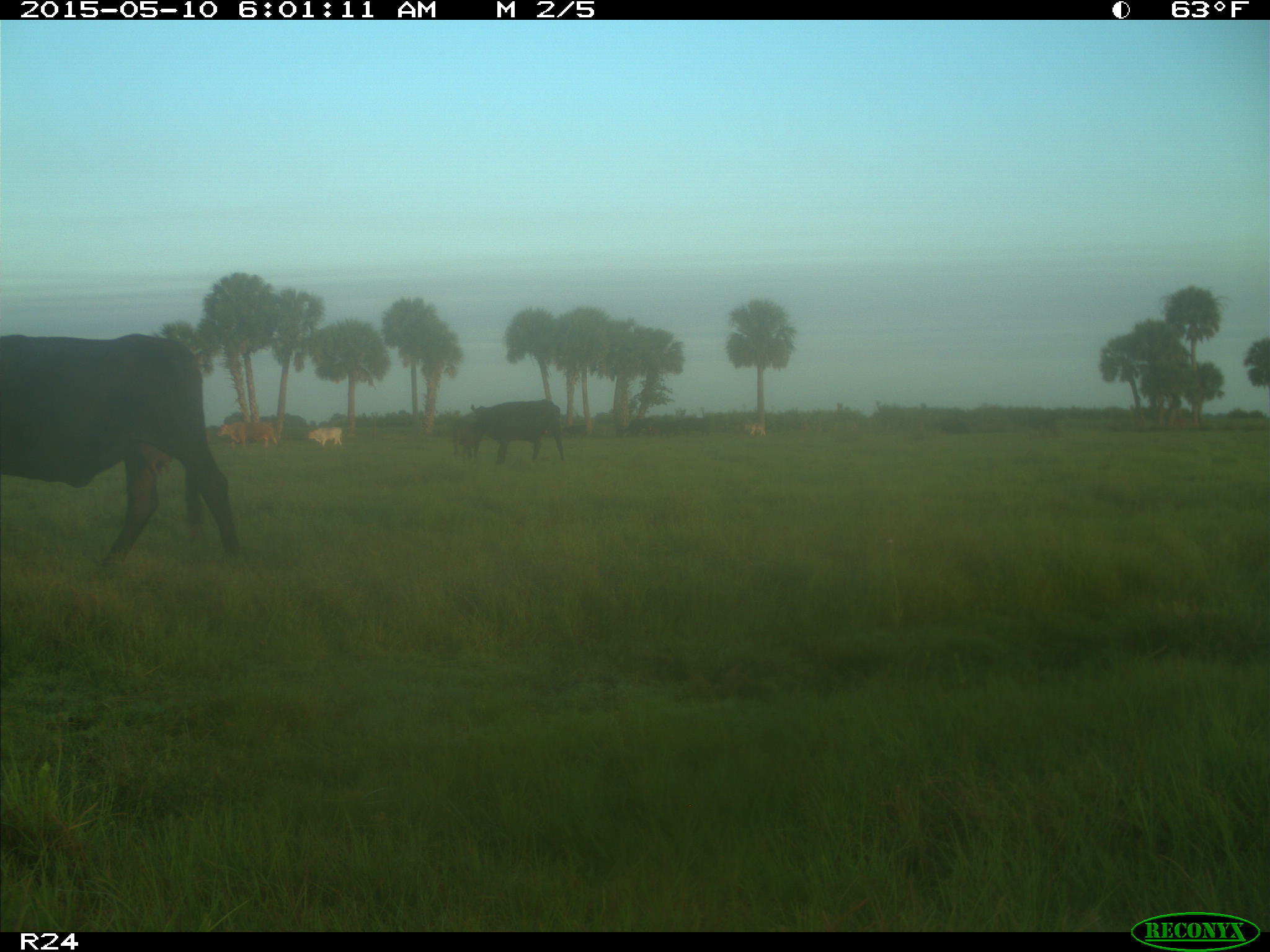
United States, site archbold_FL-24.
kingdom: Animalia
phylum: Chordata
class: Mammalia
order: Artiodactyla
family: Bovidae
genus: Bos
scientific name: Bos taurus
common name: domestic cow